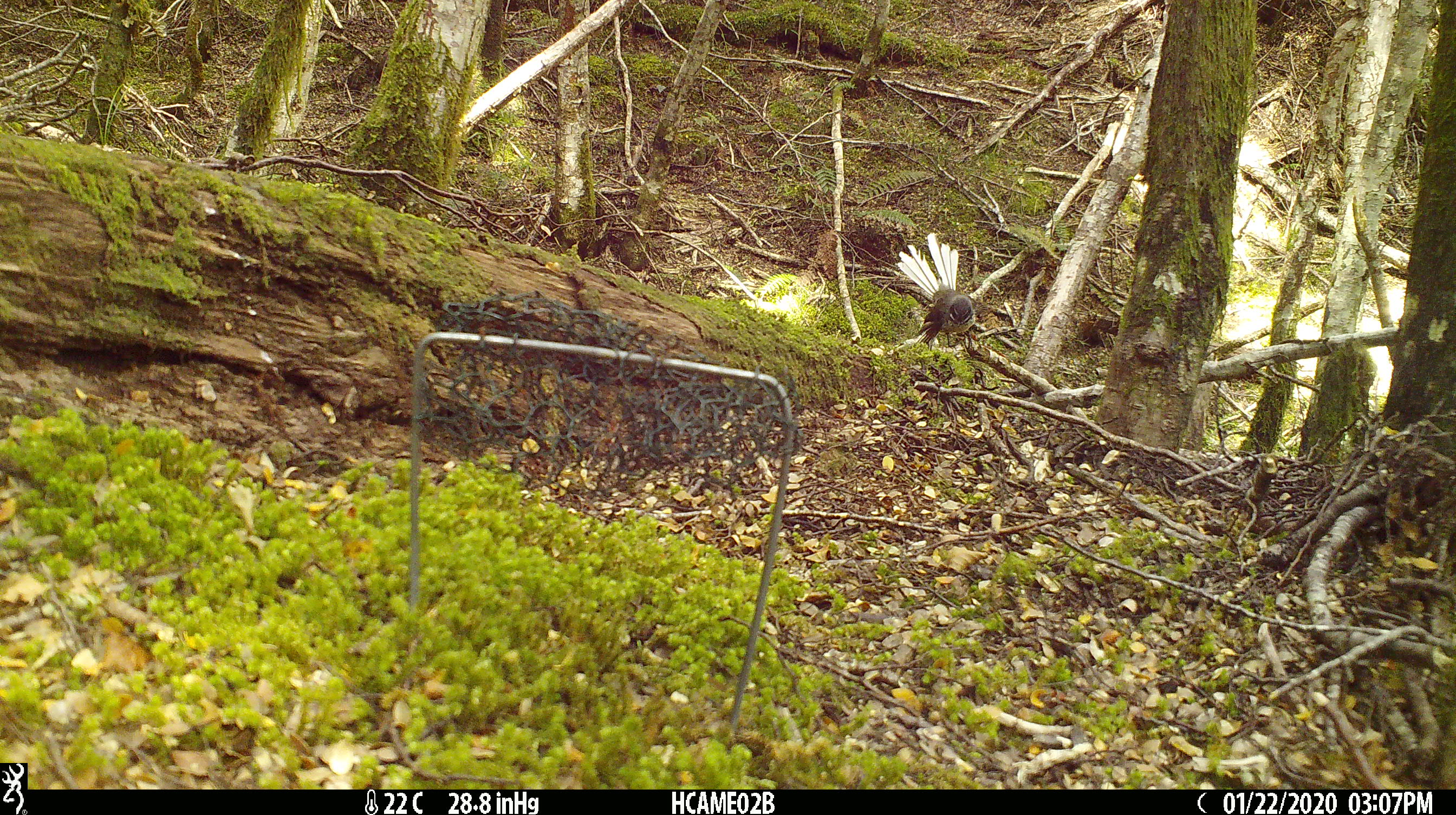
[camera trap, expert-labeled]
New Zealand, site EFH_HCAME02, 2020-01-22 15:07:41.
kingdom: Animalia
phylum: Chordata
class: Aves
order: Passeriformes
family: Rhipiduridae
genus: Rhipidura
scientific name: Rhipidura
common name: fantails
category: fantail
Fantail (fantails) (Rhipidura).